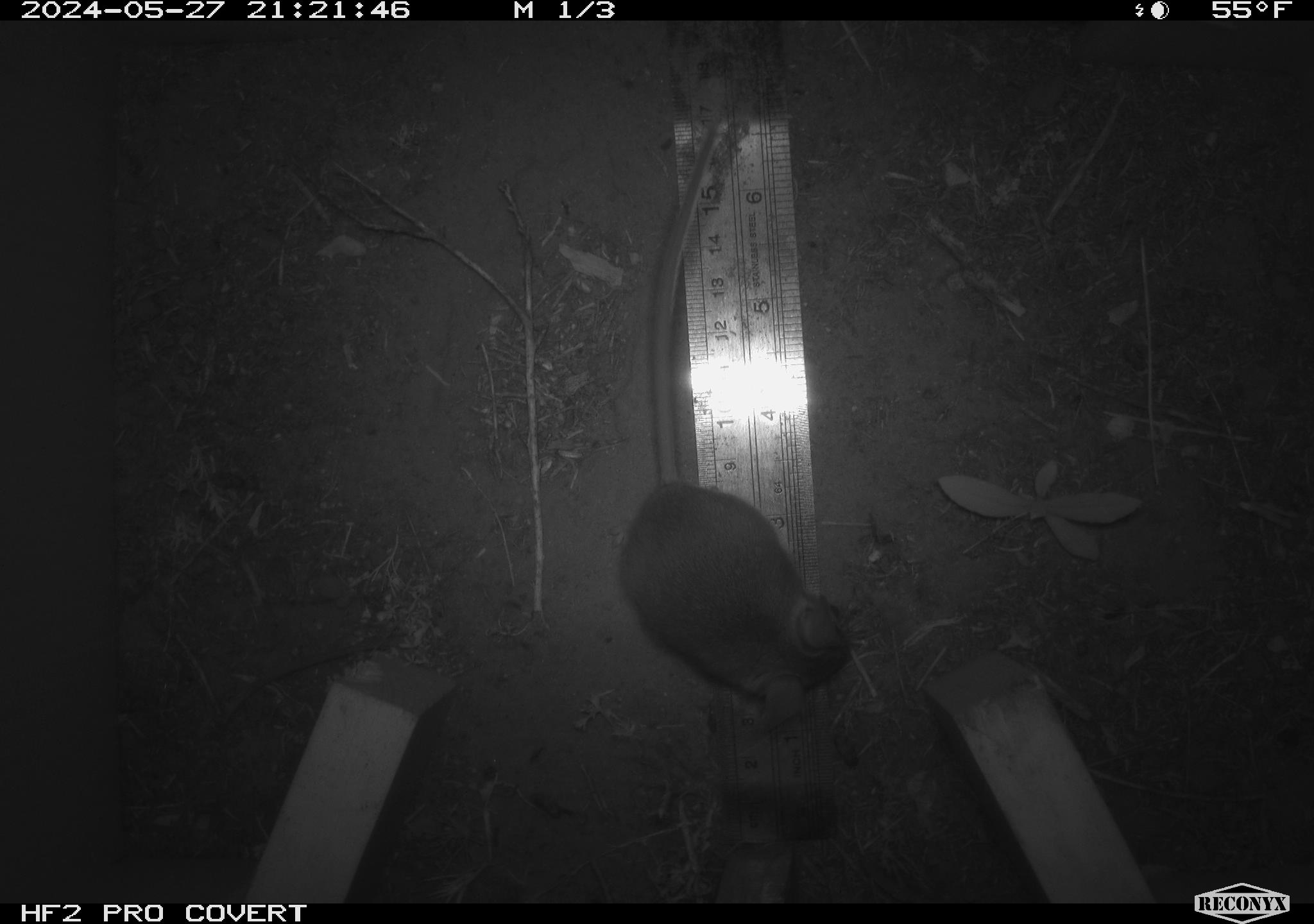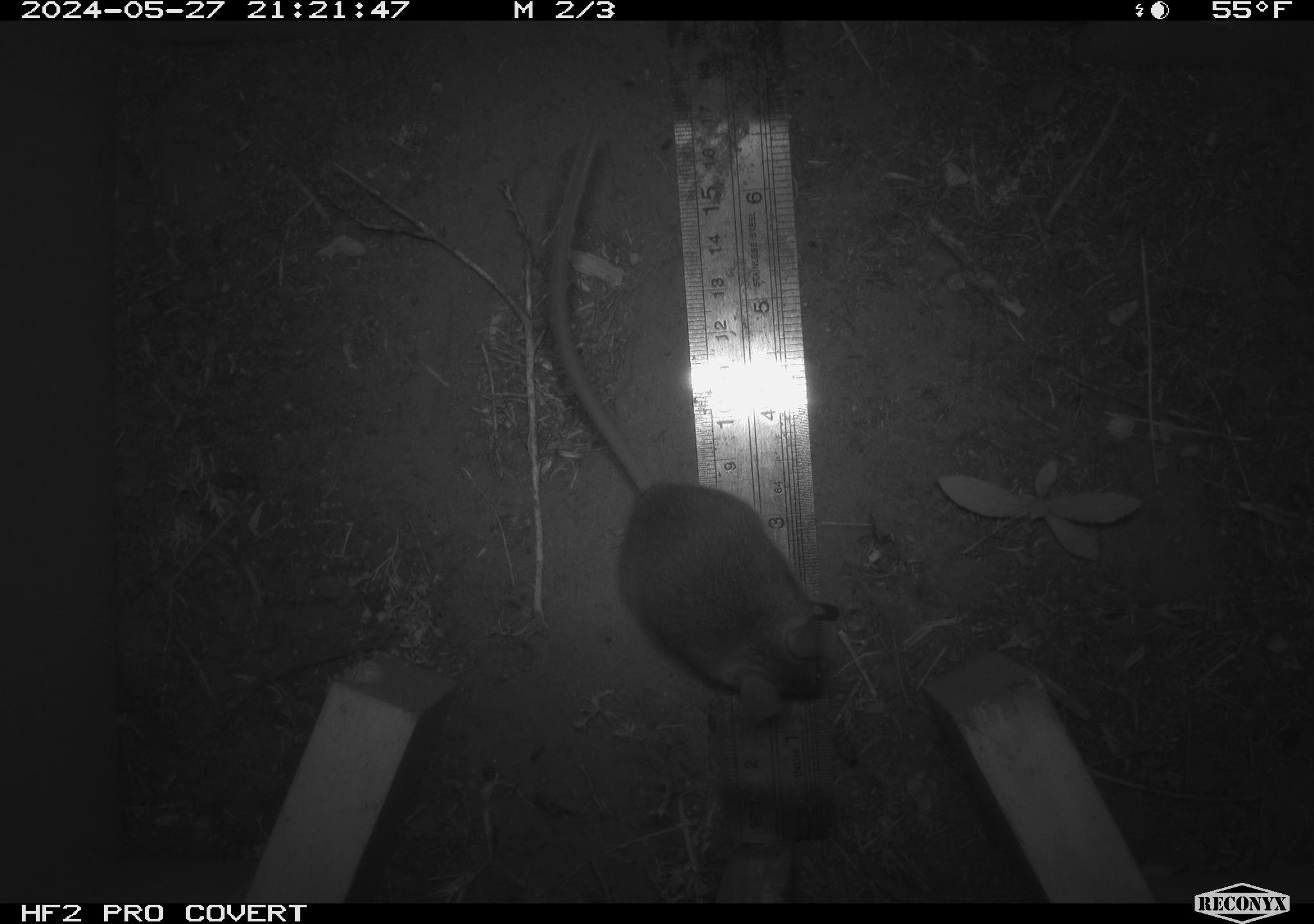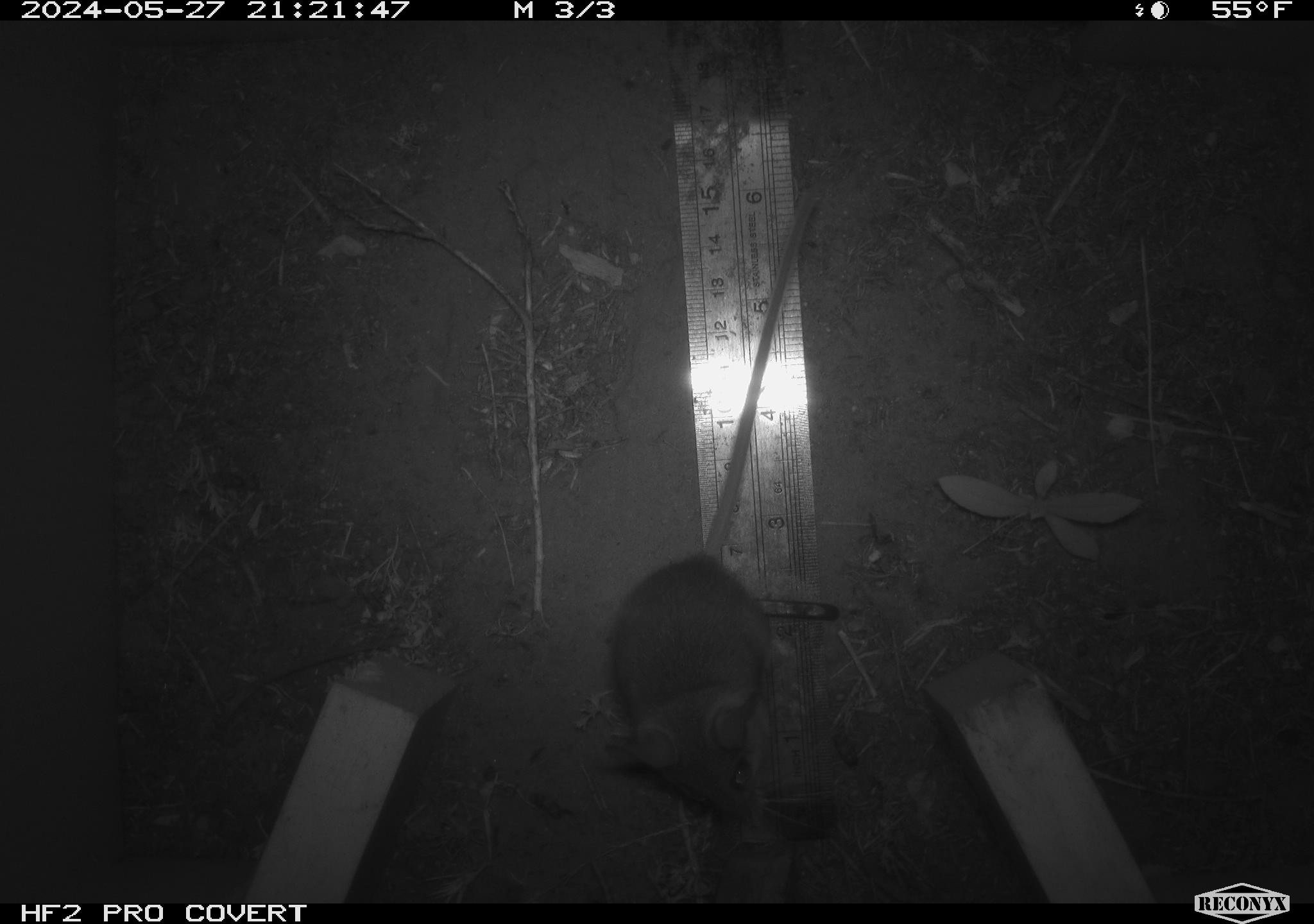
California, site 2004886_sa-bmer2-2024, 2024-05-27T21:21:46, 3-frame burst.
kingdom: Animalia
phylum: Chordata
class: Mammalia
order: Rodentia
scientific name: Rodentia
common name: mouse species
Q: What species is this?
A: Mouse species (Rodentia).